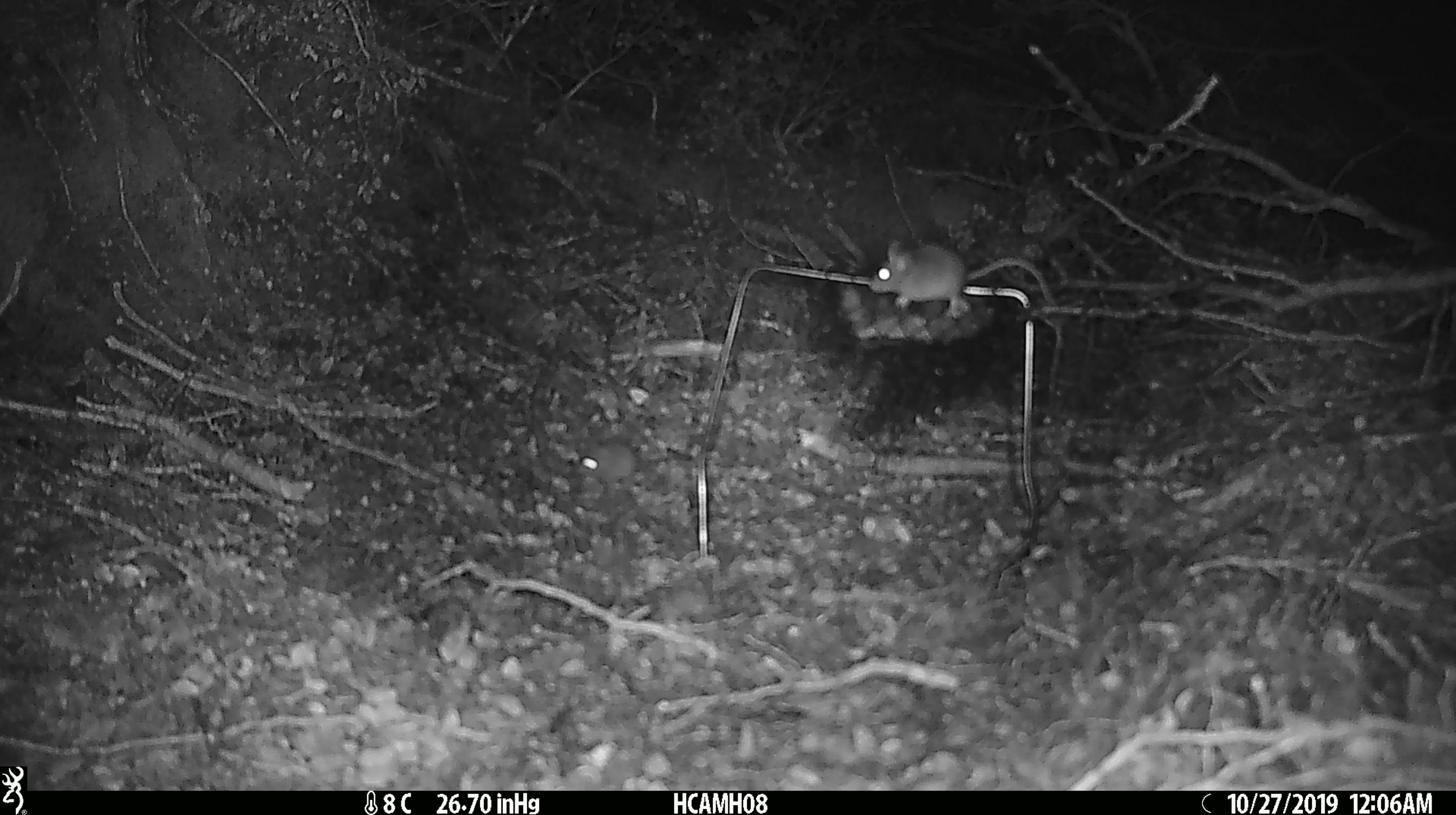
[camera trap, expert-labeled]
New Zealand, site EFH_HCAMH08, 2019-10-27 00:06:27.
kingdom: Animalia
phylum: Chordata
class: Mammalia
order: Rodentia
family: Muridae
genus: Mus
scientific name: Mus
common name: mouse